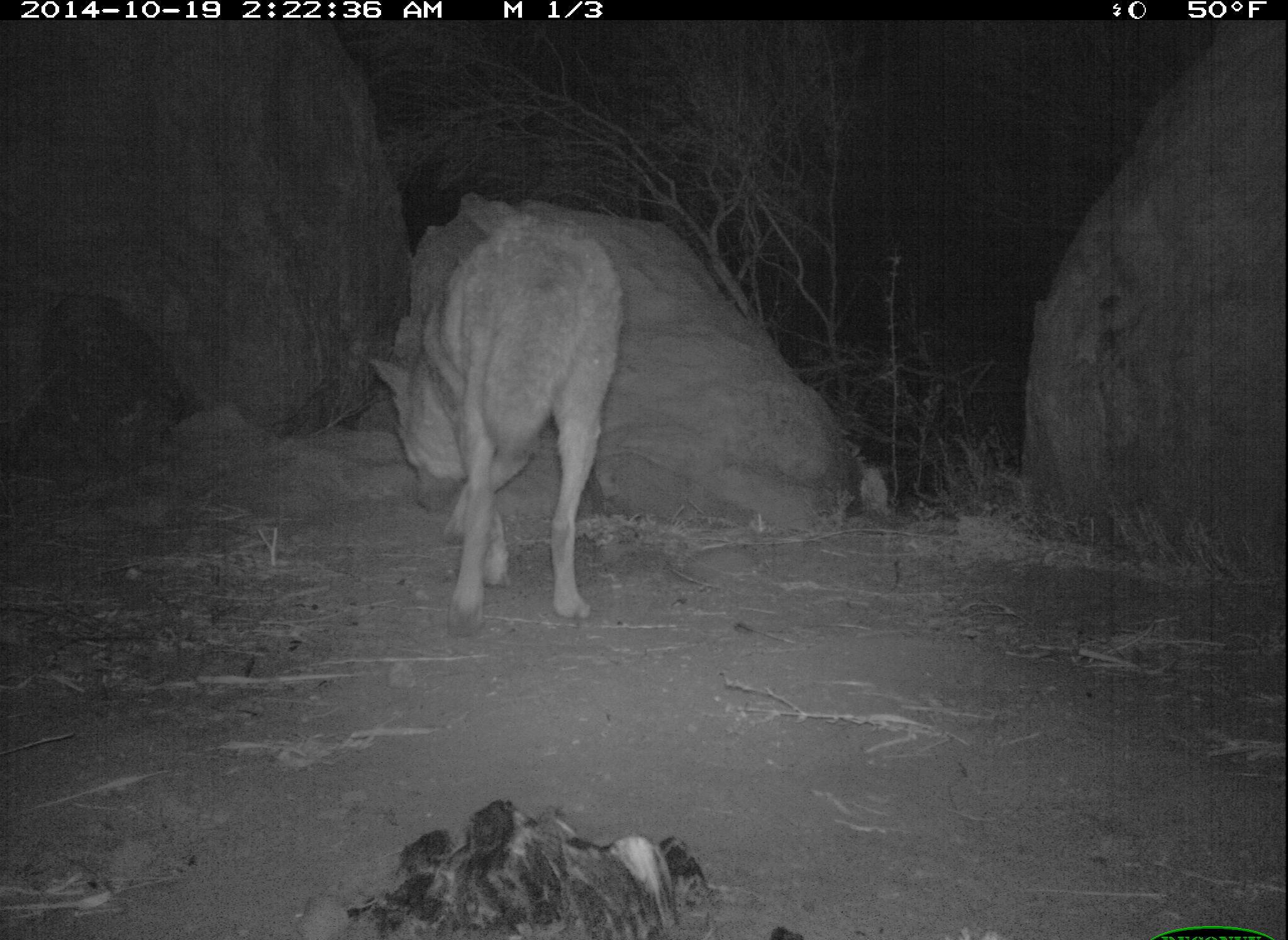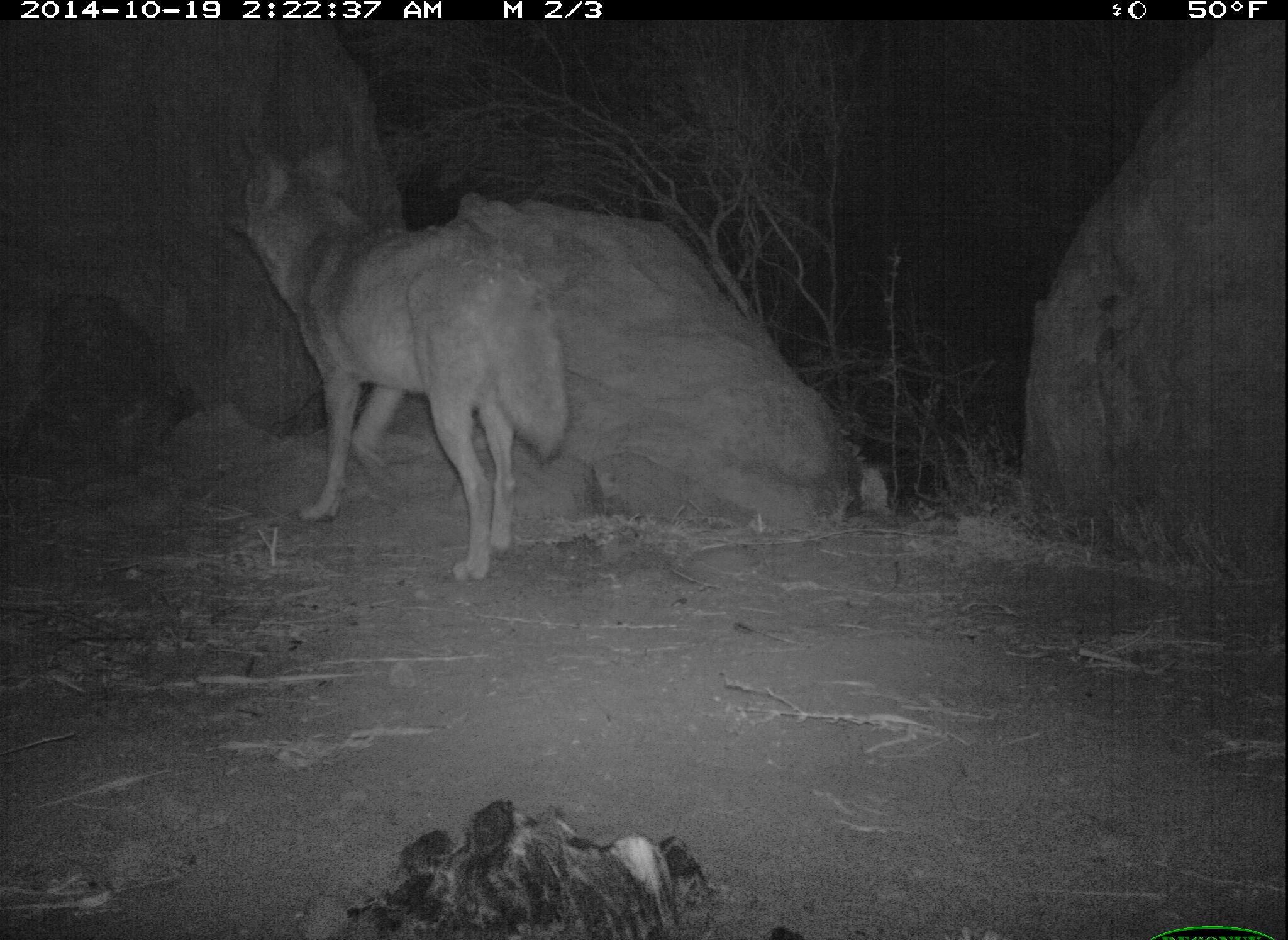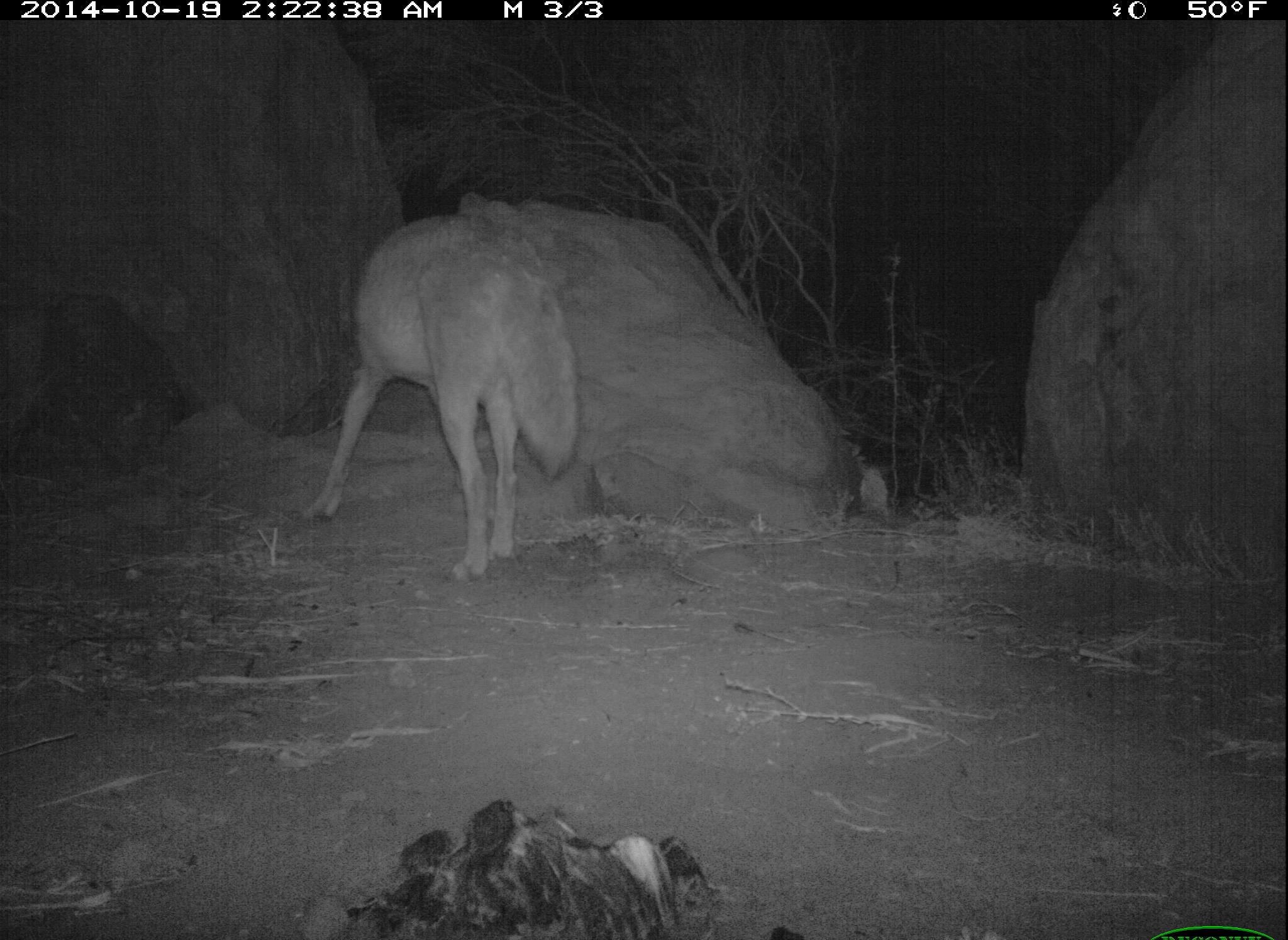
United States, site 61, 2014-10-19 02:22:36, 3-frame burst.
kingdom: Animalia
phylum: Chordata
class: Mammalia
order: Carnivora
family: Canidae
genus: Canis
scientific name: Canis latrans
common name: coyote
Coyote (Canis latrans).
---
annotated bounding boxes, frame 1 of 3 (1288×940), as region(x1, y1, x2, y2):
coyote: region(370, 216, 638, 638)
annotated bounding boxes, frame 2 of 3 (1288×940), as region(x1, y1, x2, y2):
coyote: region(214, 120, 624, 606)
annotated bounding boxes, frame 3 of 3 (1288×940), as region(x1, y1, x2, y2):
coyote: region(309, 205, 589, 591)